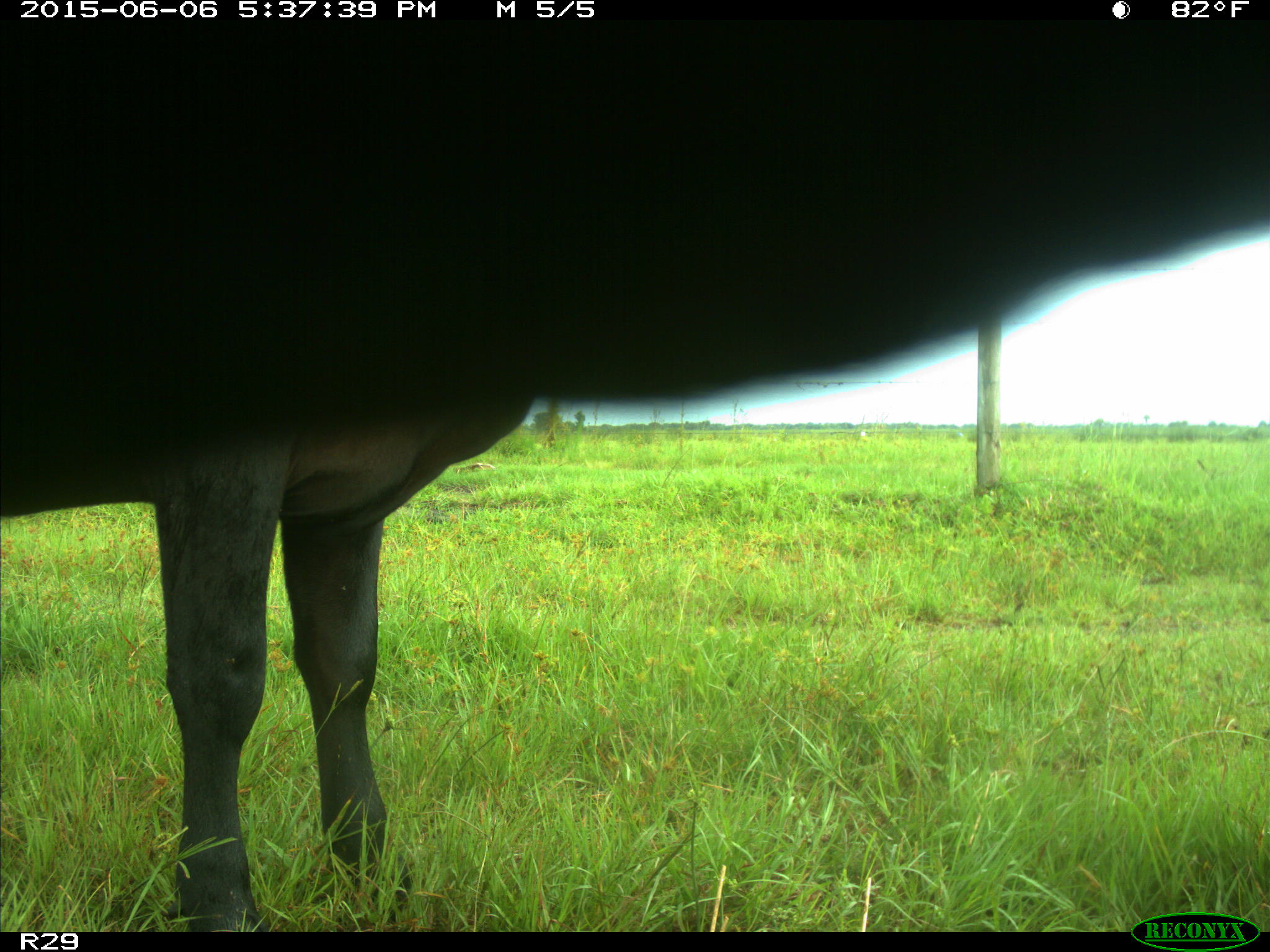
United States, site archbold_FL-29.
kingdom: Animalia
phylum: Chordata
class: Mammalia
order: Artiodactyla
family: Bovidae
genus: Bos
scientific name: Bos taurus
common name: domestic cow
Bos taurus (domestic cow).